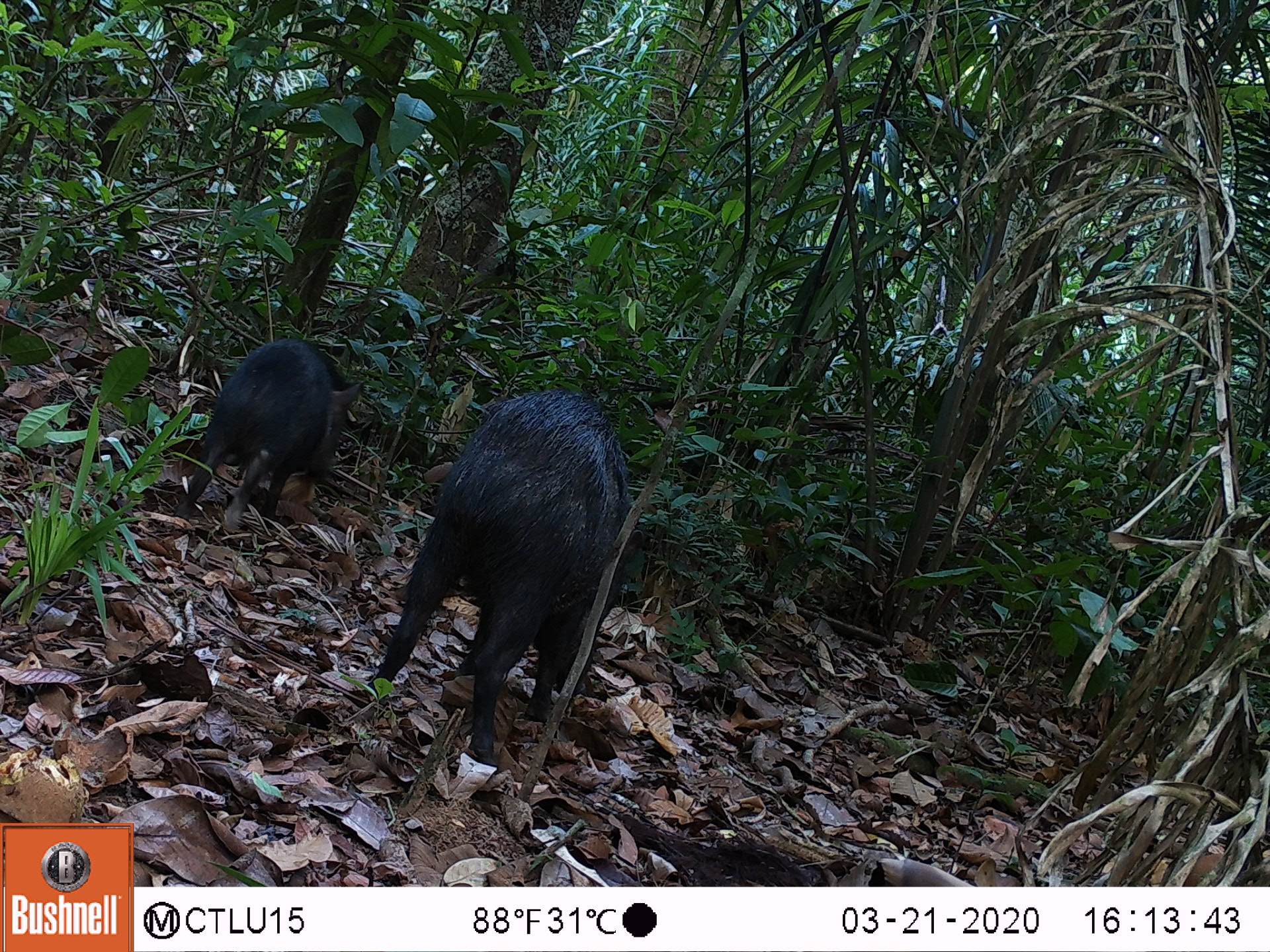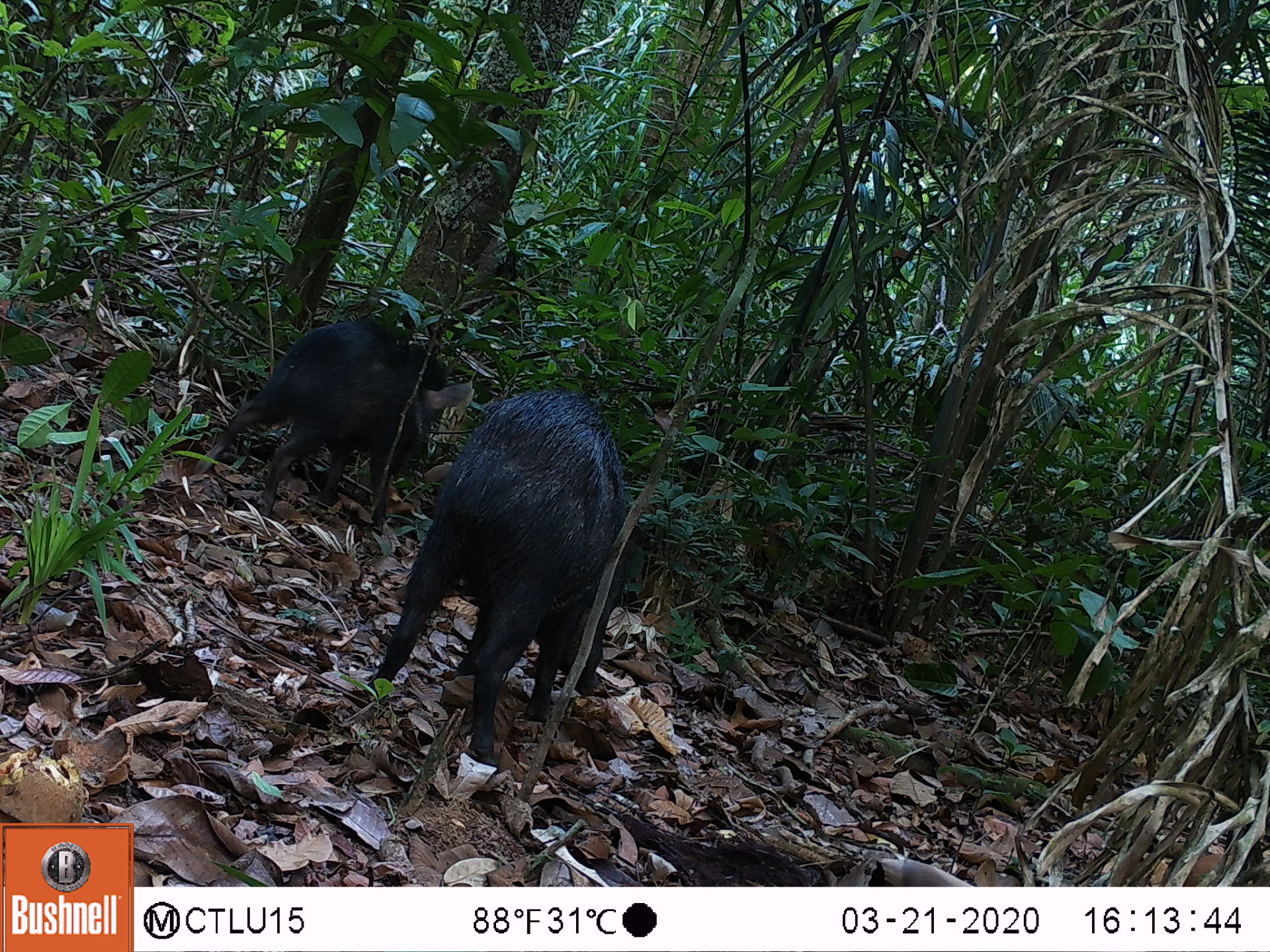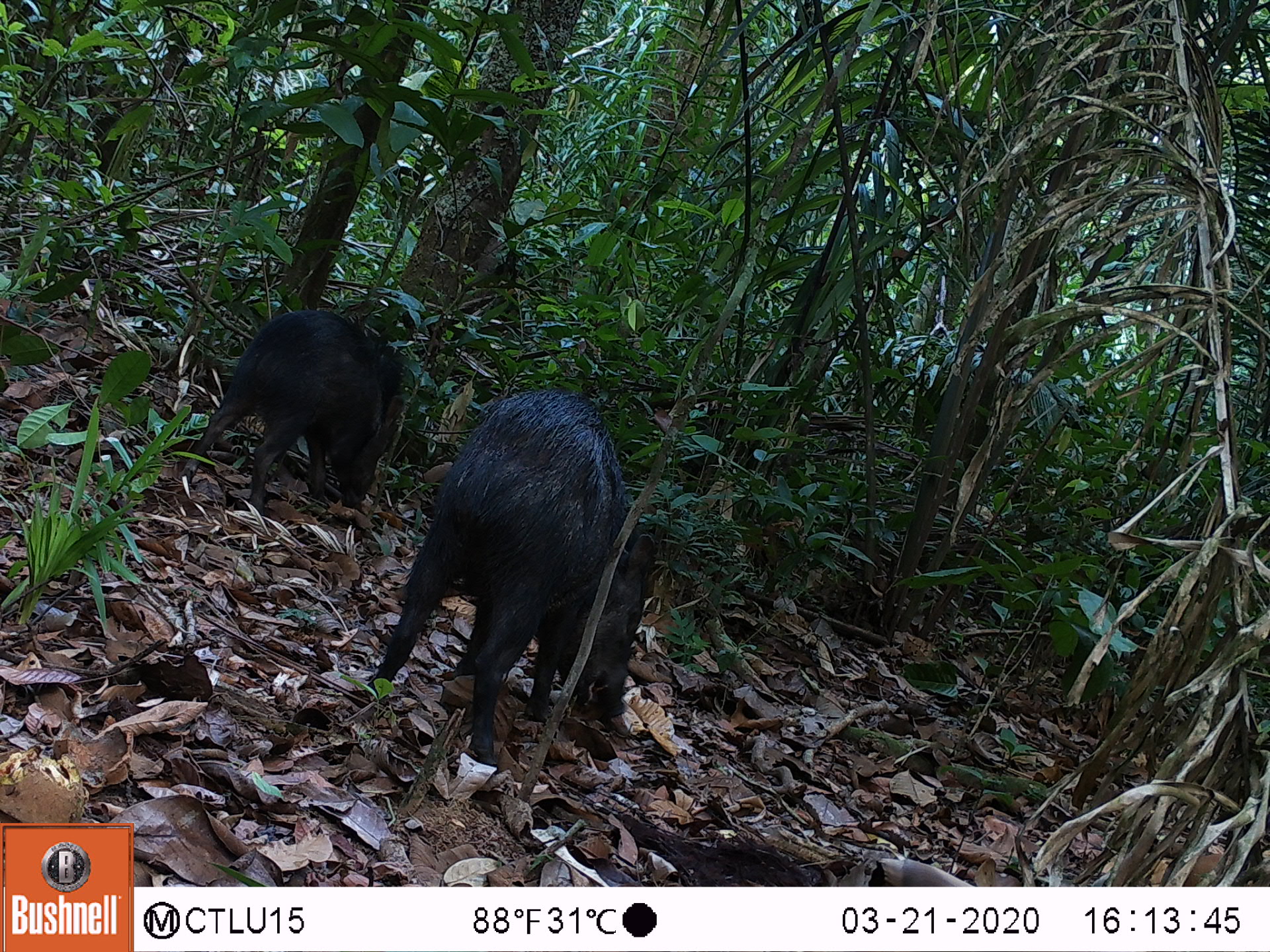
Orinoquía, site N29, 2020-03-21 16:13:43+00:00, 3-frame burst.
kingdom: Animalia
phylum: Chordata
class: Mammalia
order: Artiodactyla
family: Tayassuidae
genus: Pecari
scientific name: Pecari tajacu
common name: collared peccary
Collared peccary (Pecari tajacu).